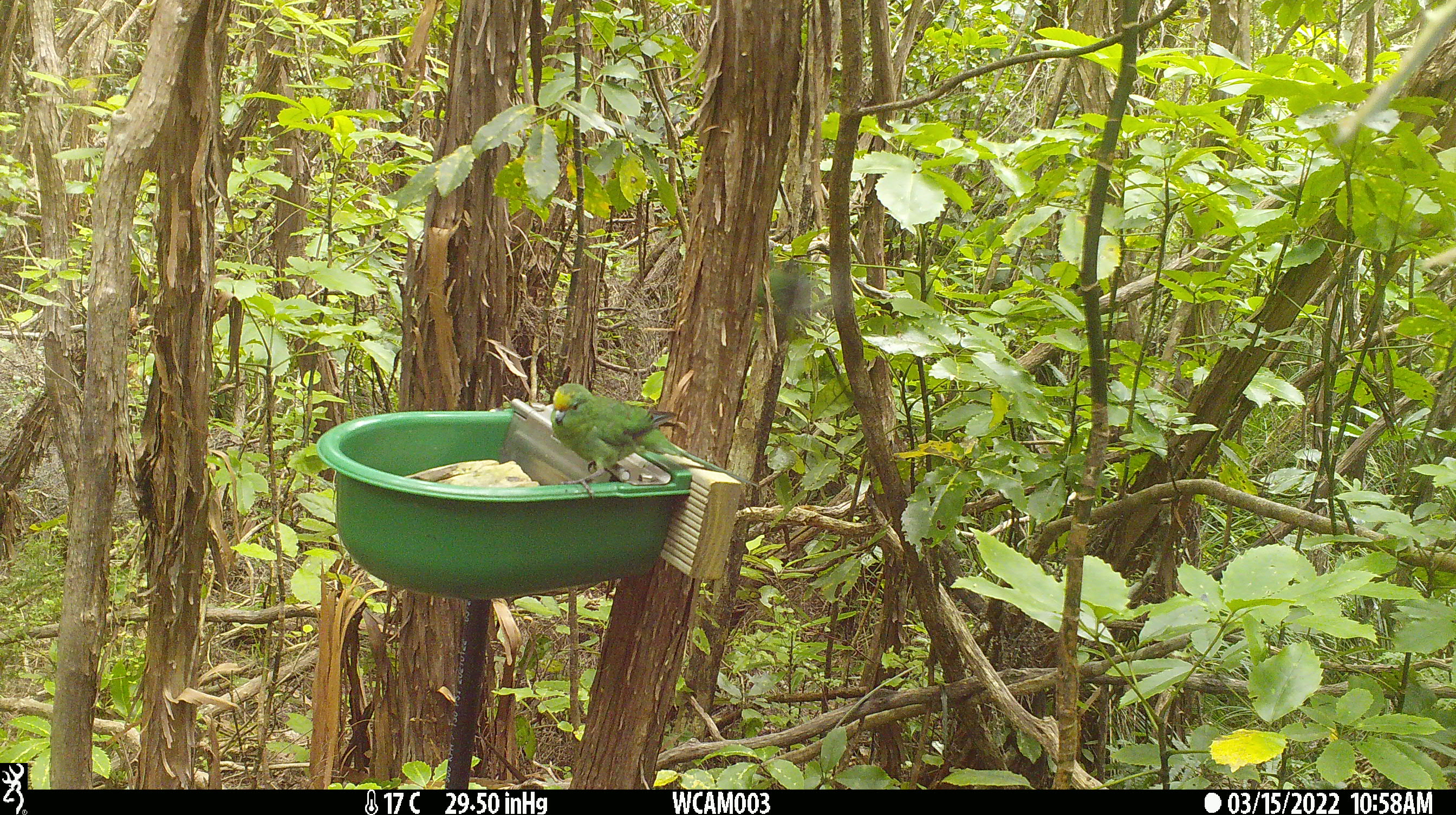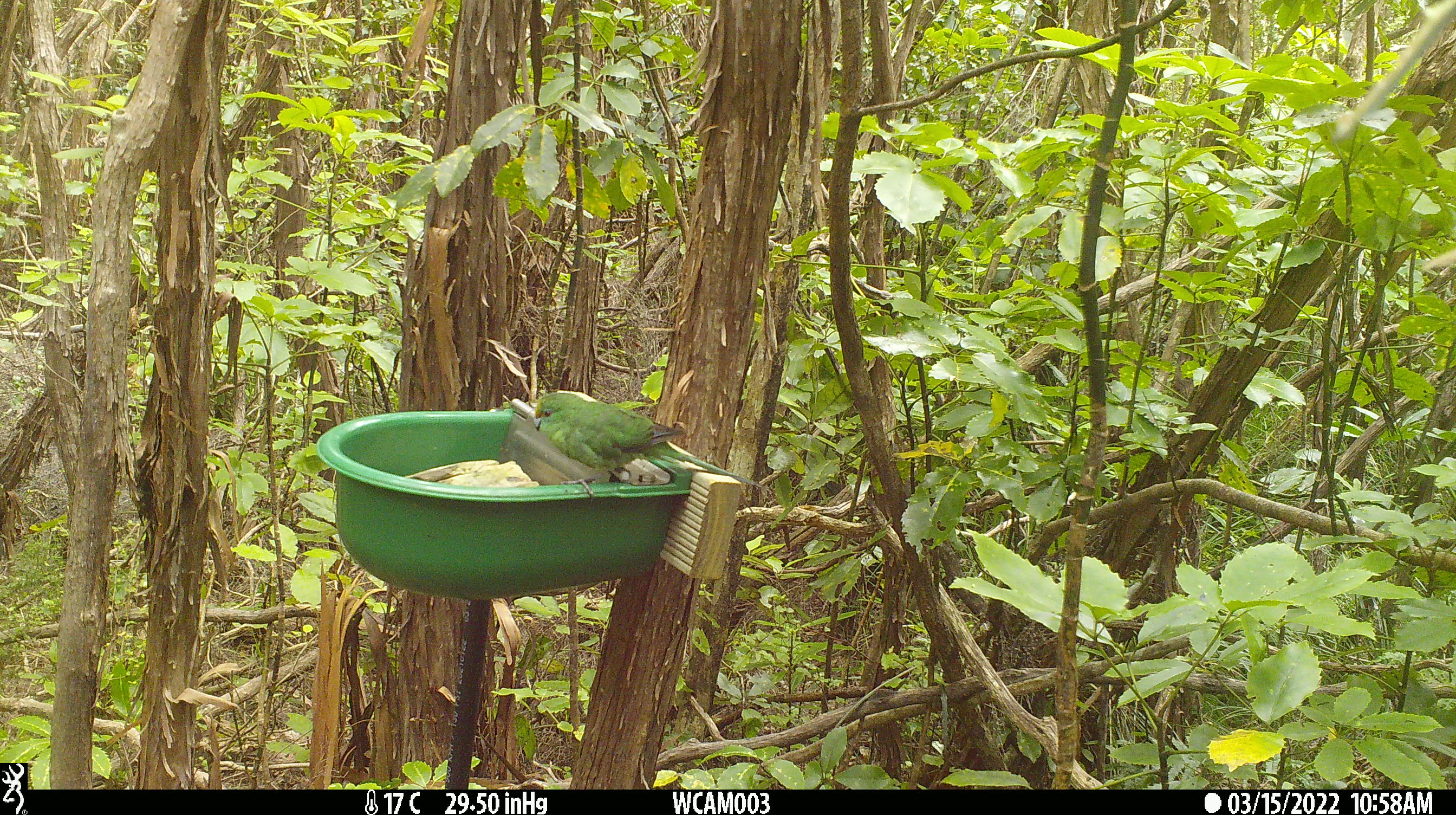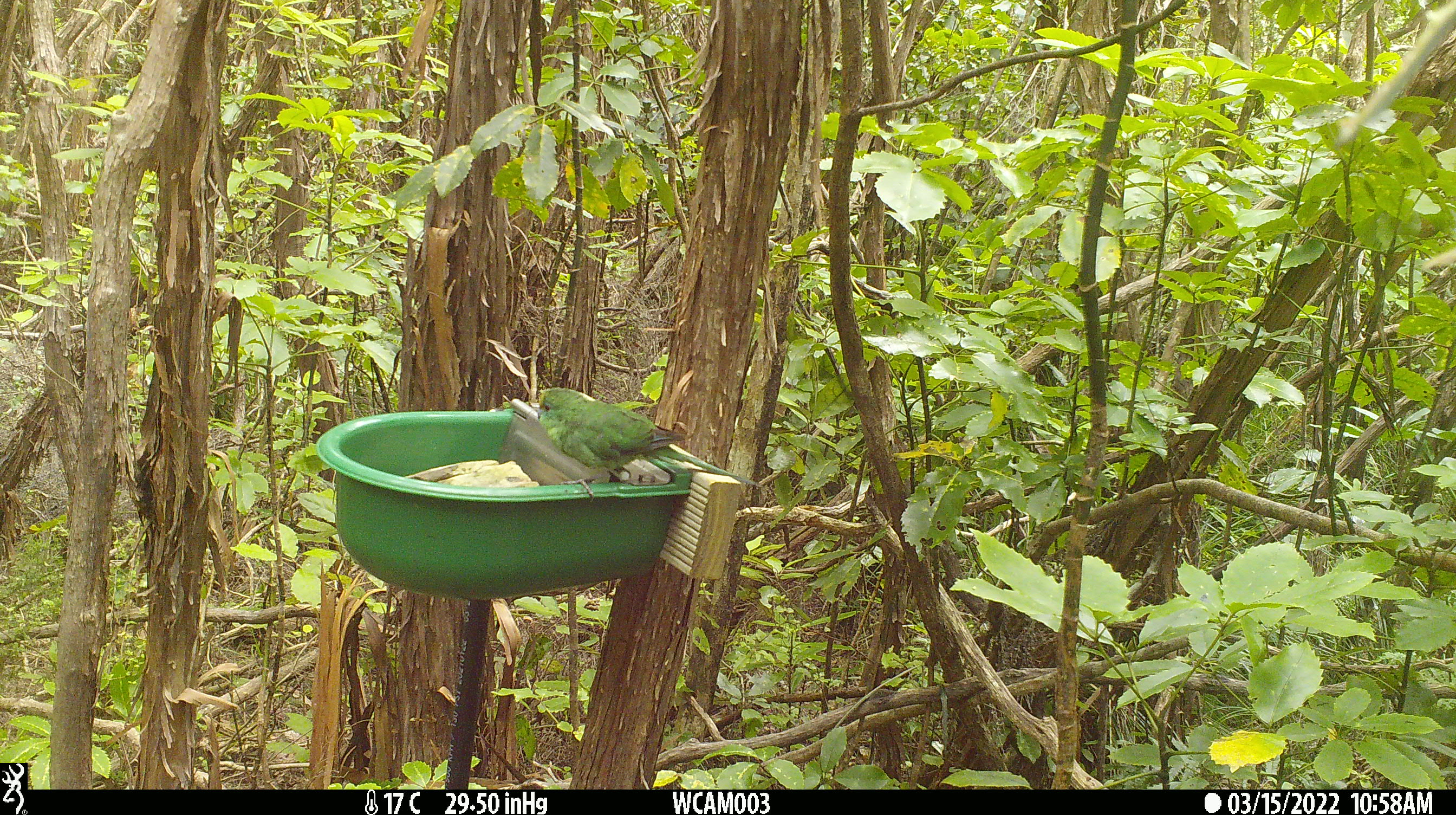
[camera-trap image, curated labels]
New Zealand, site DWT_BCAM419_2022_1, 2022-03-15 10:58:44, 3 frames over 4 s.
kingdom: Animalia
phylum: Chordata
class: Aves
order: Psittaciformes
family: Psittaculidae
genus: Cyanoramphus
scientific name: Cyanoramphus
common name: parakeet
Parakeet (Cyanoramphus).